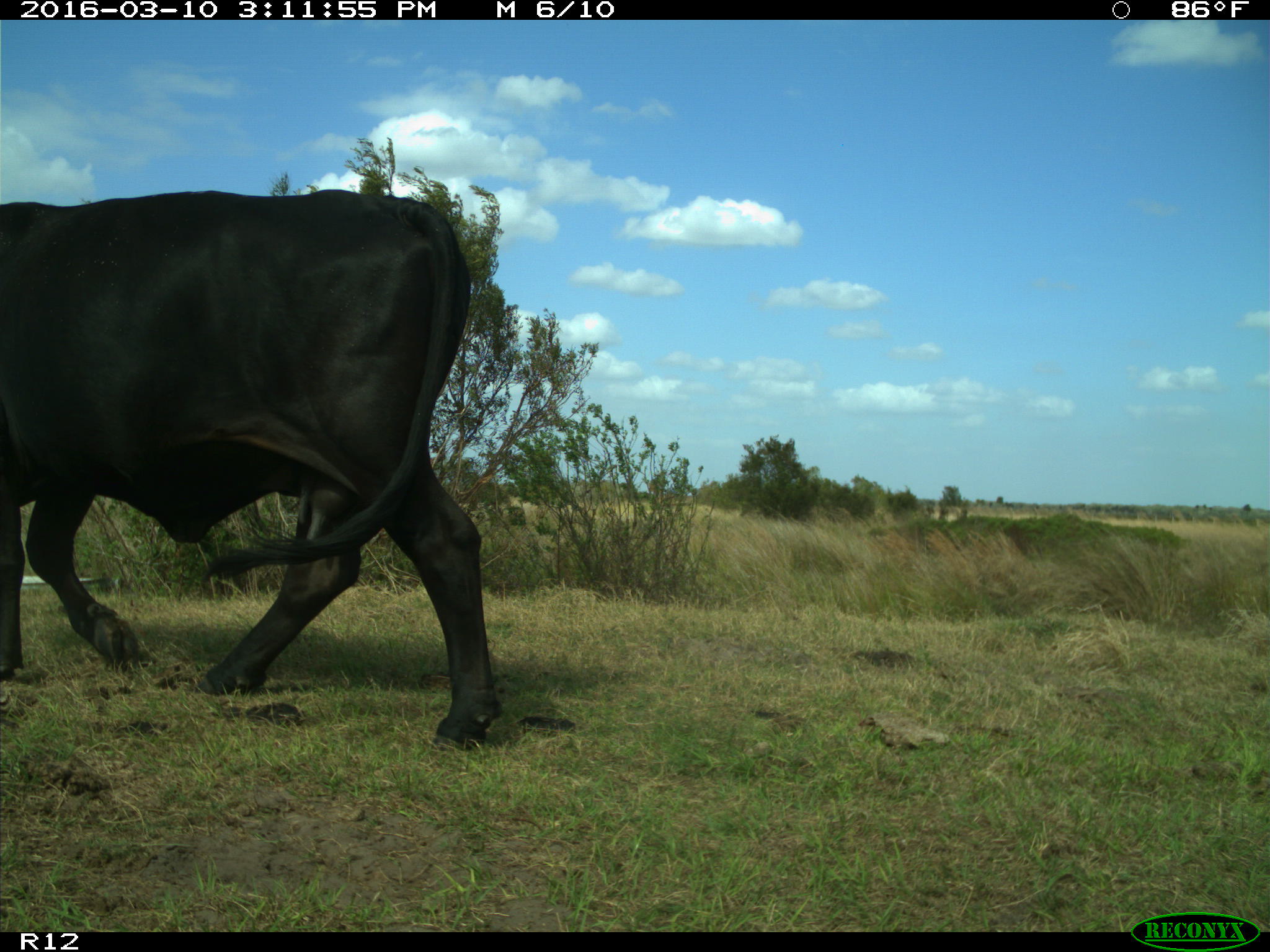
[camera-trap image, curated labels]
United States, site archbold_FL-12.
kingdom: Animalia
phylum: Chordata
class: Mammalia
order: Artiodactyla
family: Bovidae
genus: Bos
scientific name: Bos taurus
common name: domestic cow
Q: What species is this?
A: Bos taurus (domestic cow).